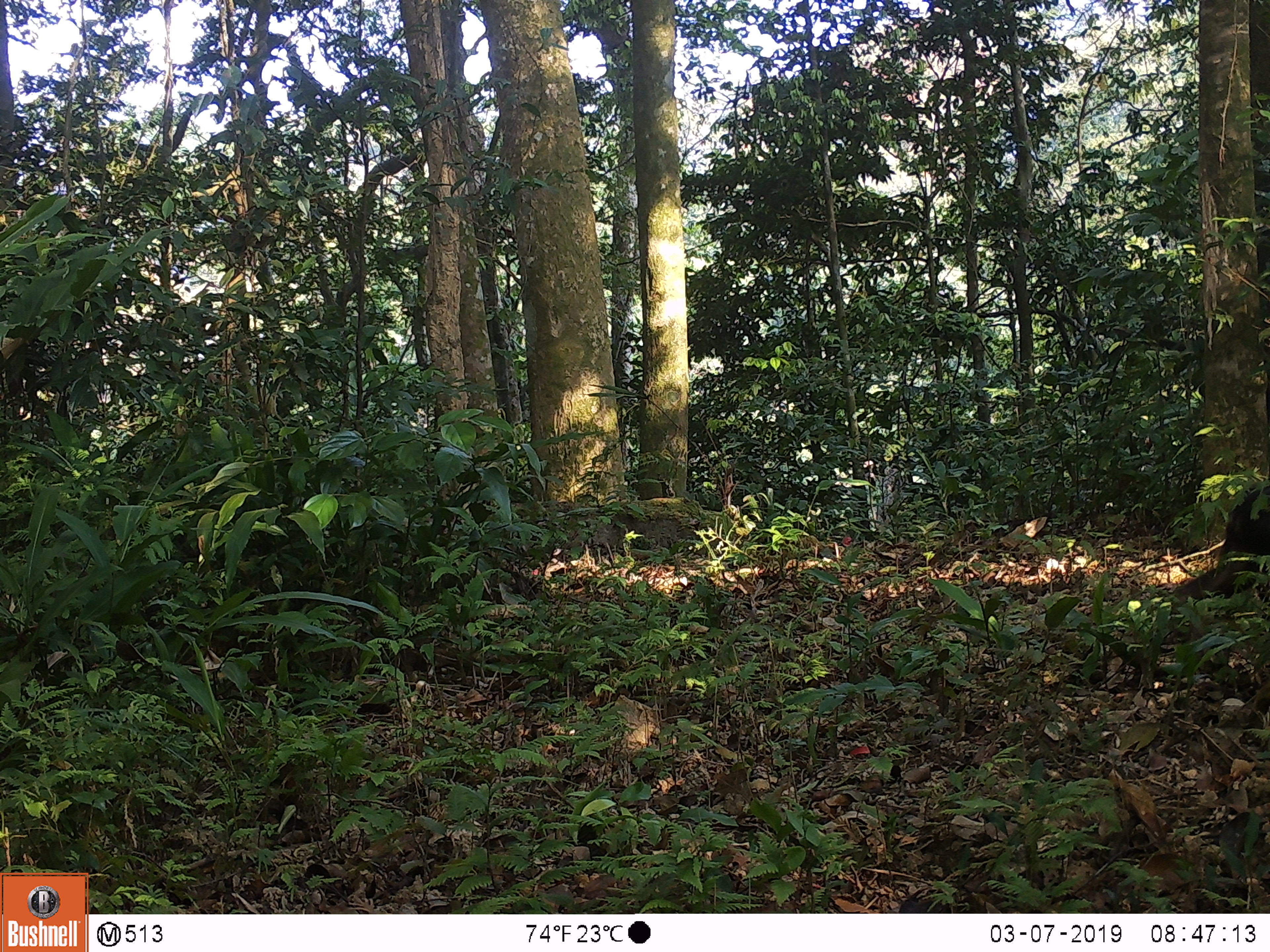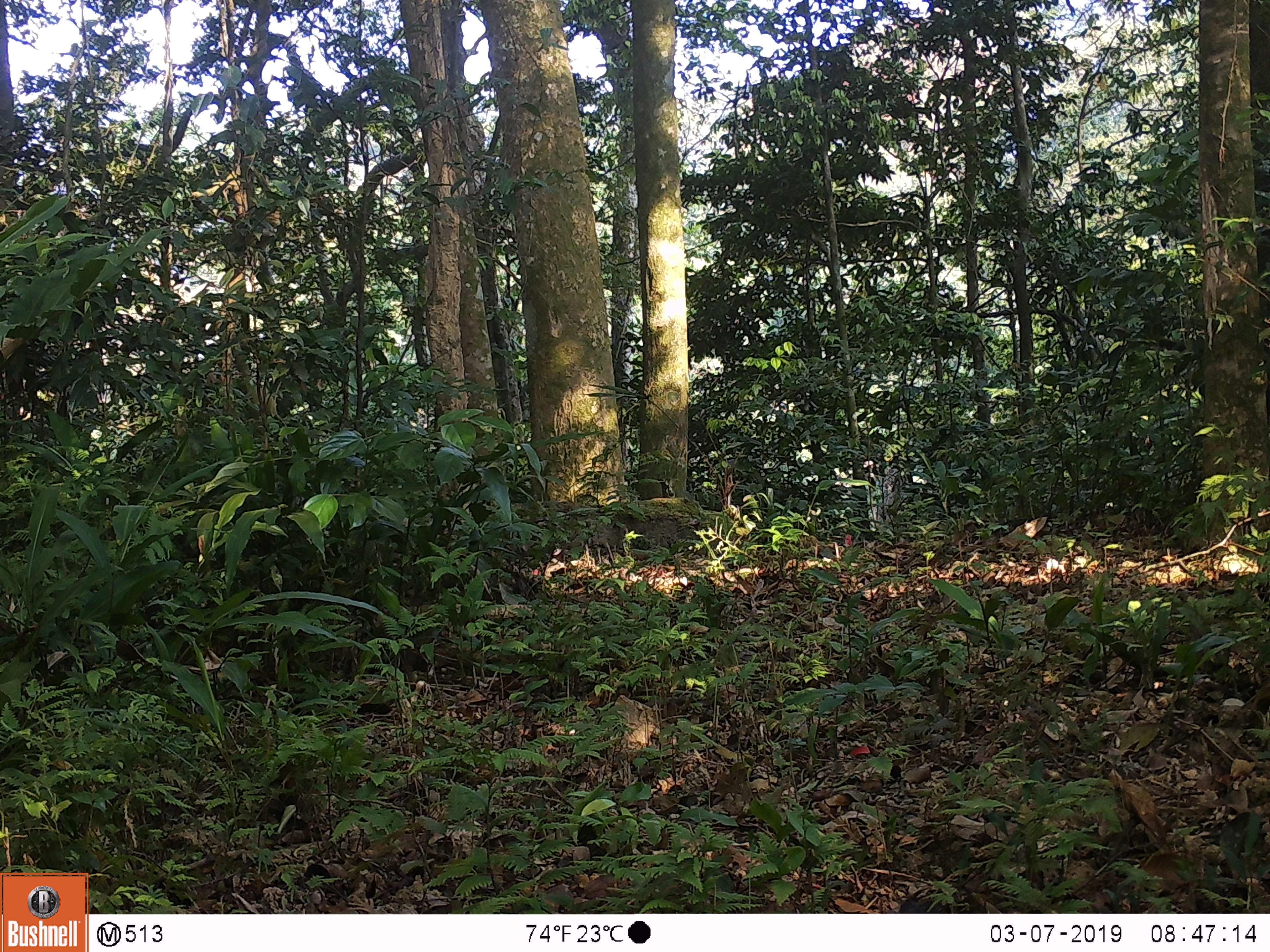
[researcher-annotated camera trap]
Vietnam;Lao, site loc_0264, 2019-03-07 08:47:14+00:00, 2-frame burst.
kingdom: Animalia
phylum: Chordata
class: Mammalia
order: Primates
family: Cercopithecidae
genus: Macaca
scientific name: Macaca arctoides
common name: stump-tailed macaque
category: stump tailed macaque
Stump tailed macaque (stump-tailed macaque) (Macaca arctoides). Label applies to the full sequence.